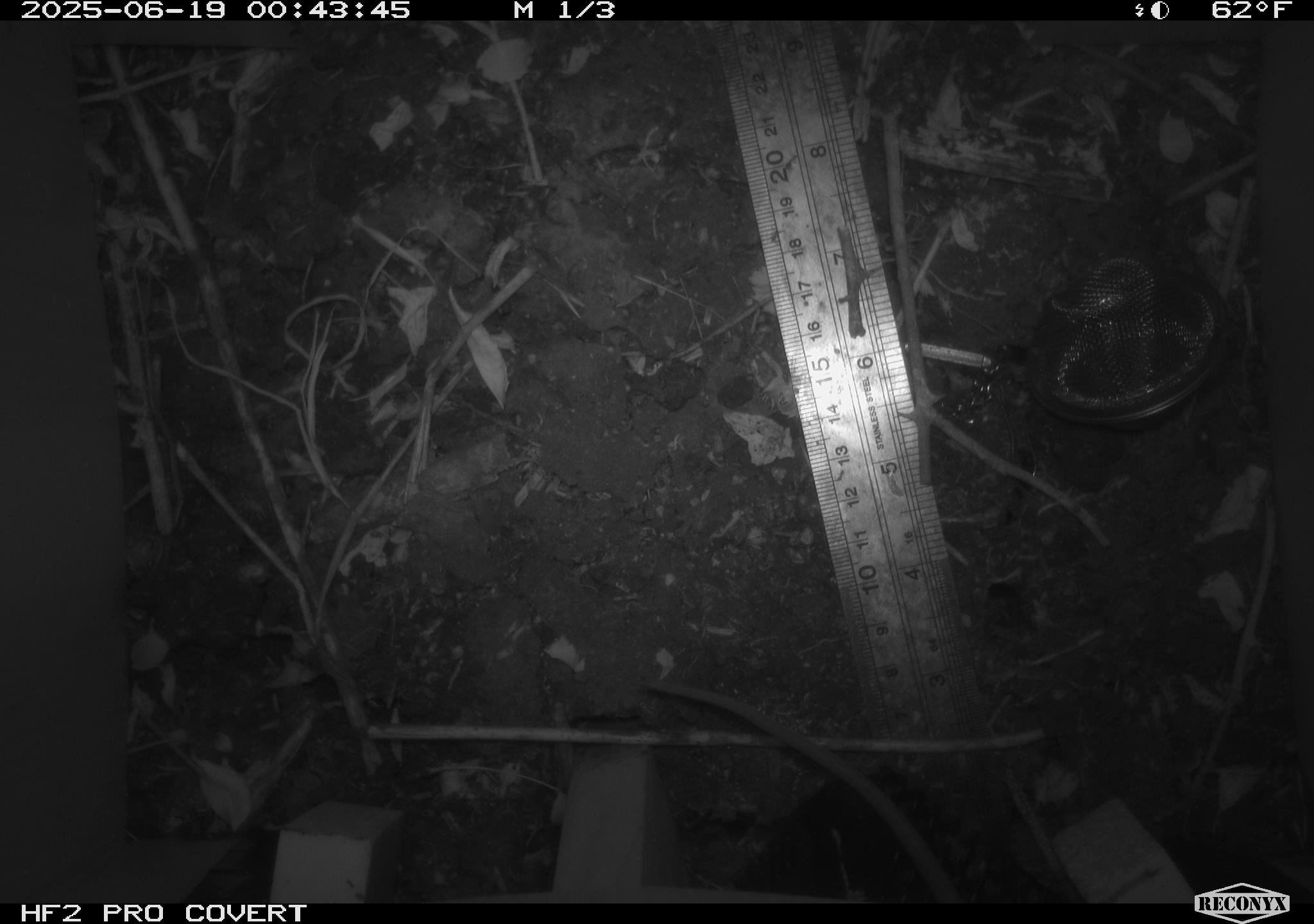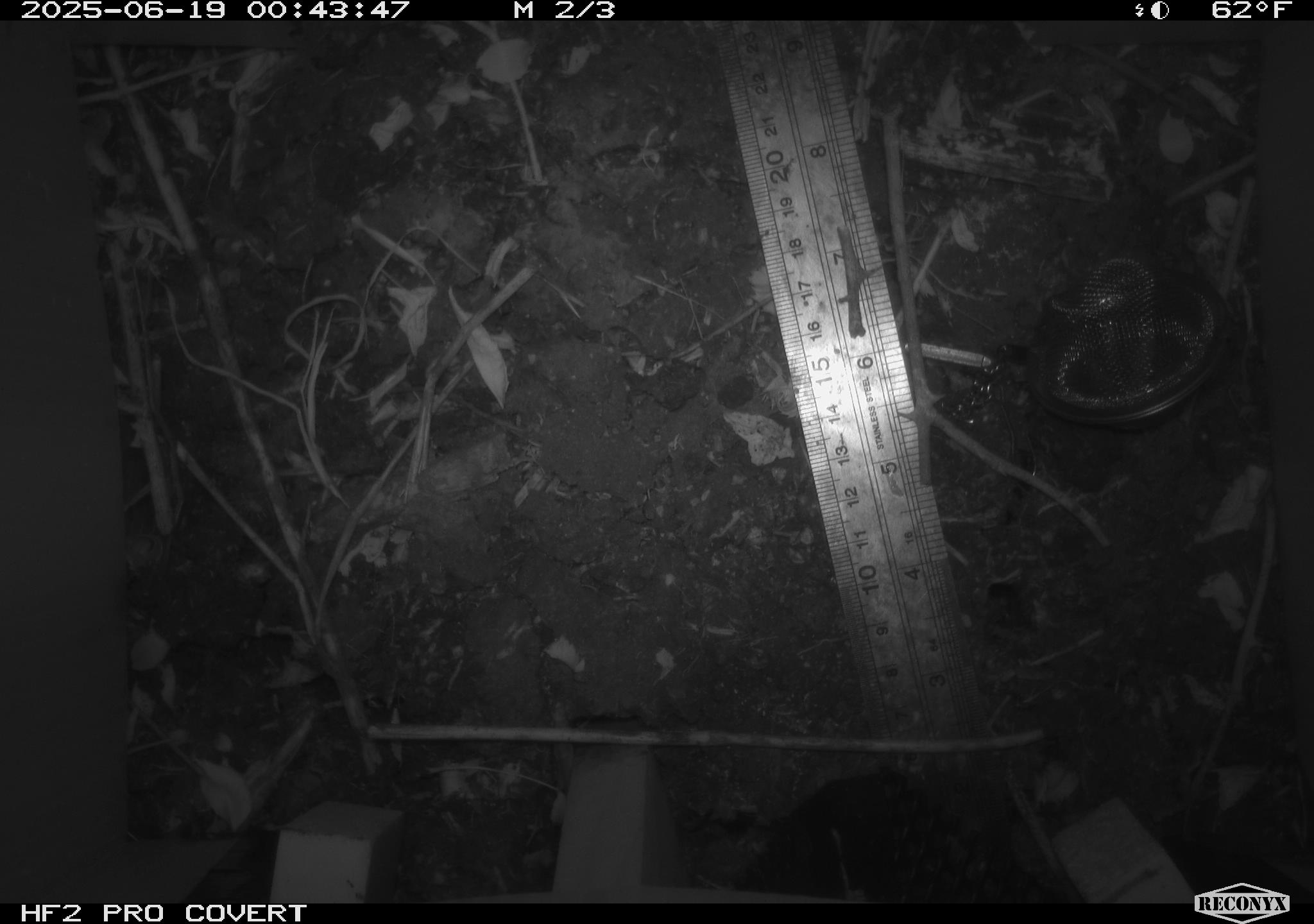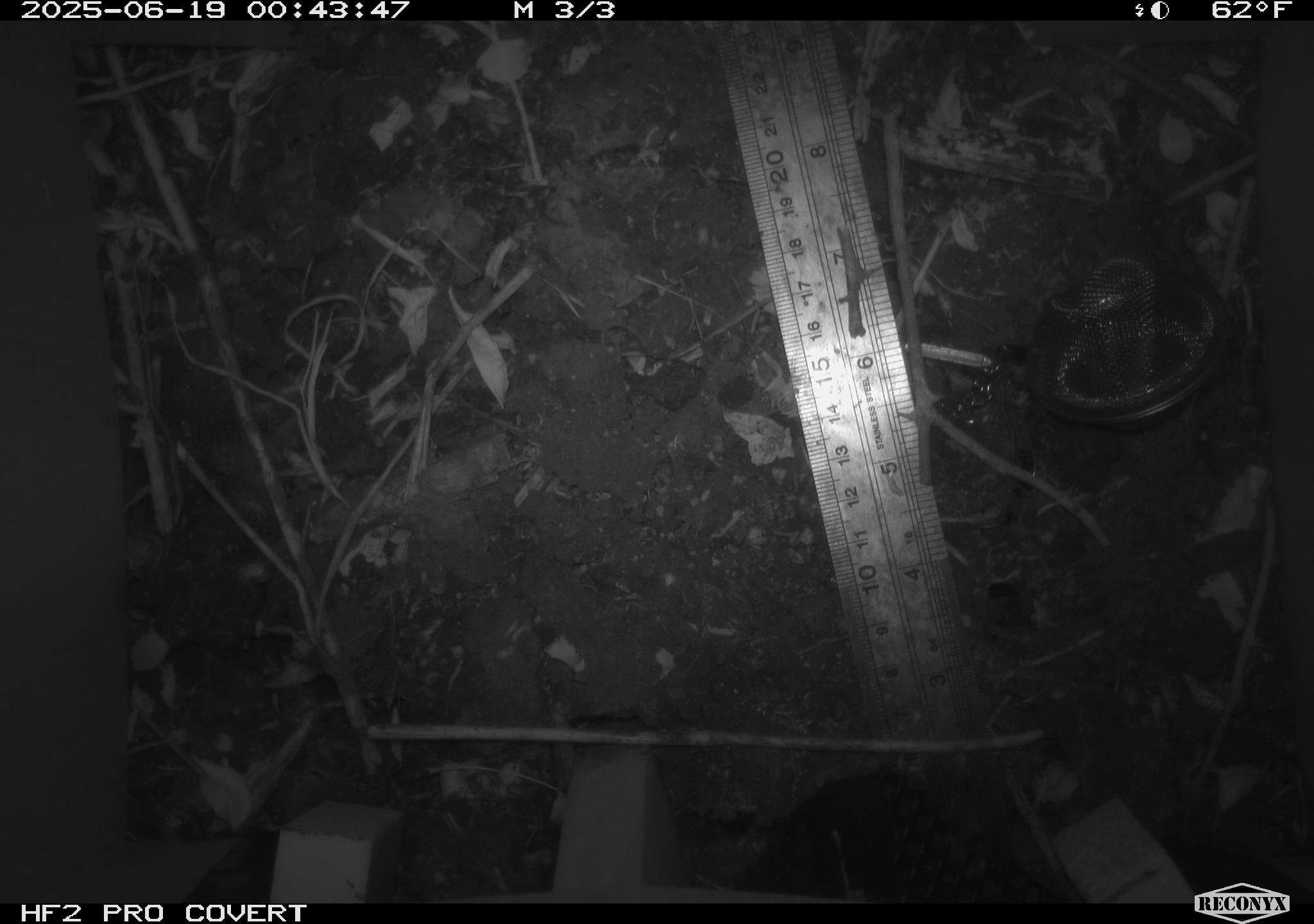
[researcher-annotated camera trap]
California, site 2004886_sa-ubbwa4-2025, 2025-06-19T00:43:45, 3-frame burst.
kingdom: Animalia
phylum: Chordata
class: Mammalia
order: Rodentia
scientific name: Rodentia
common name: rodent